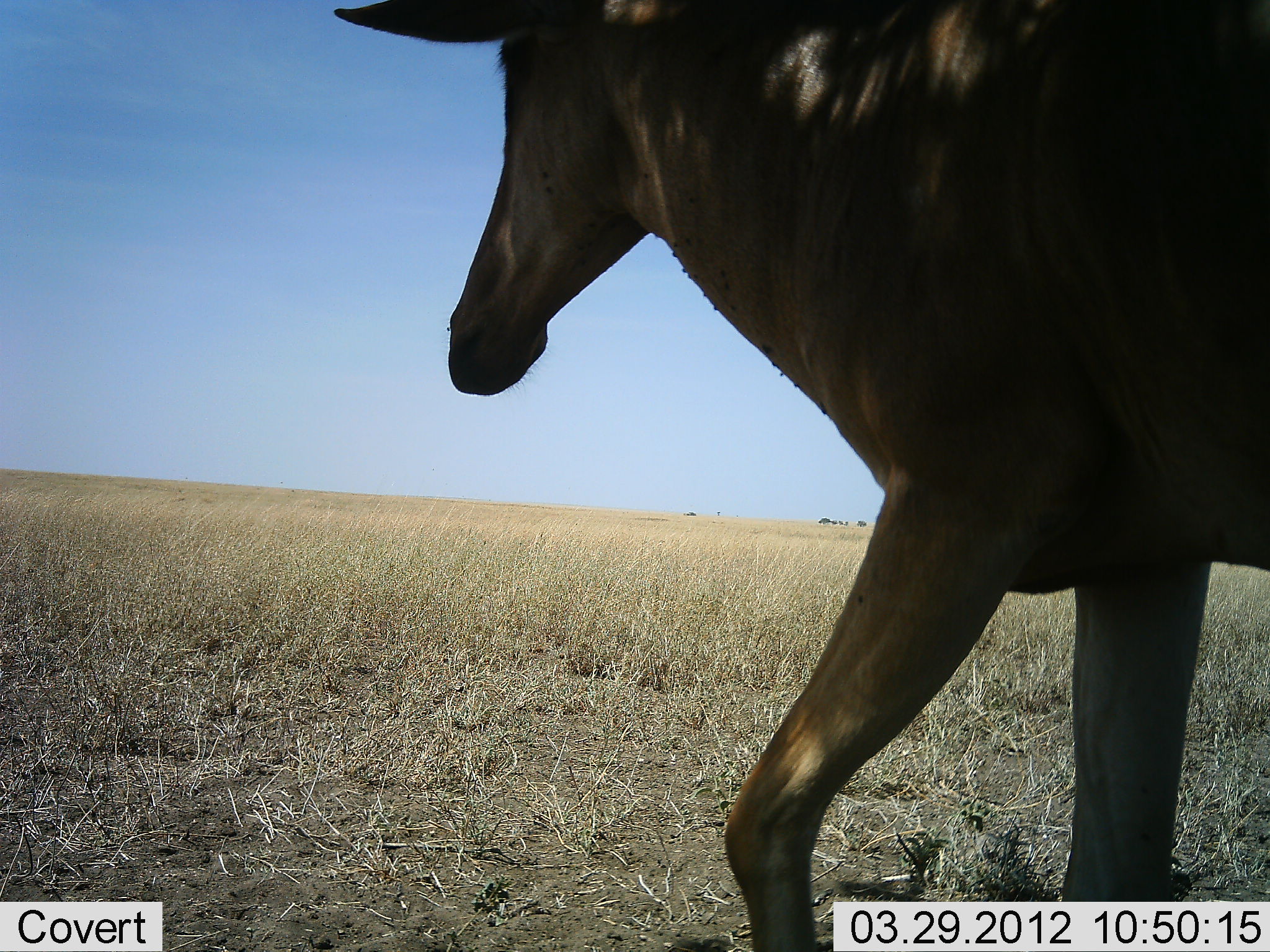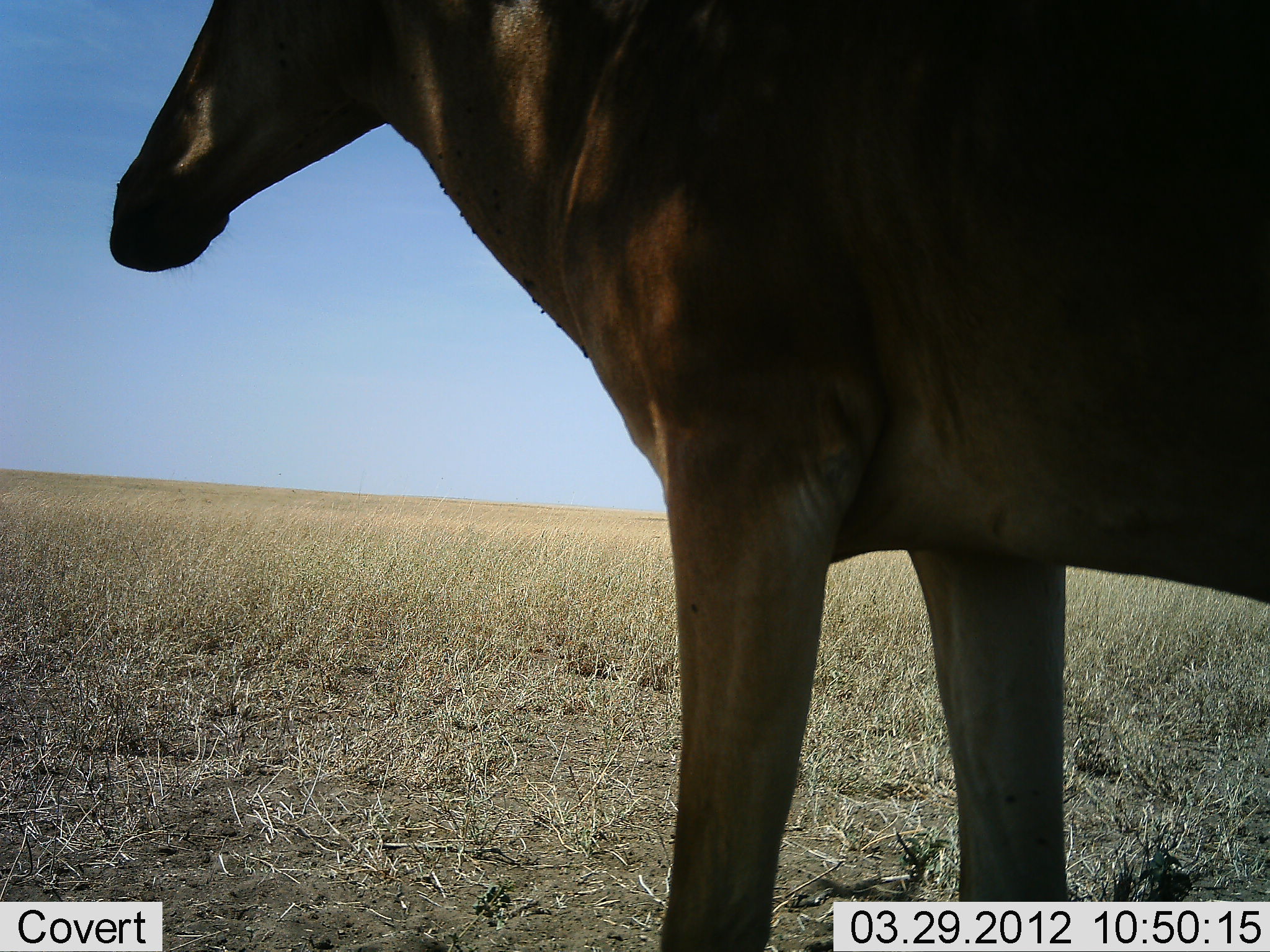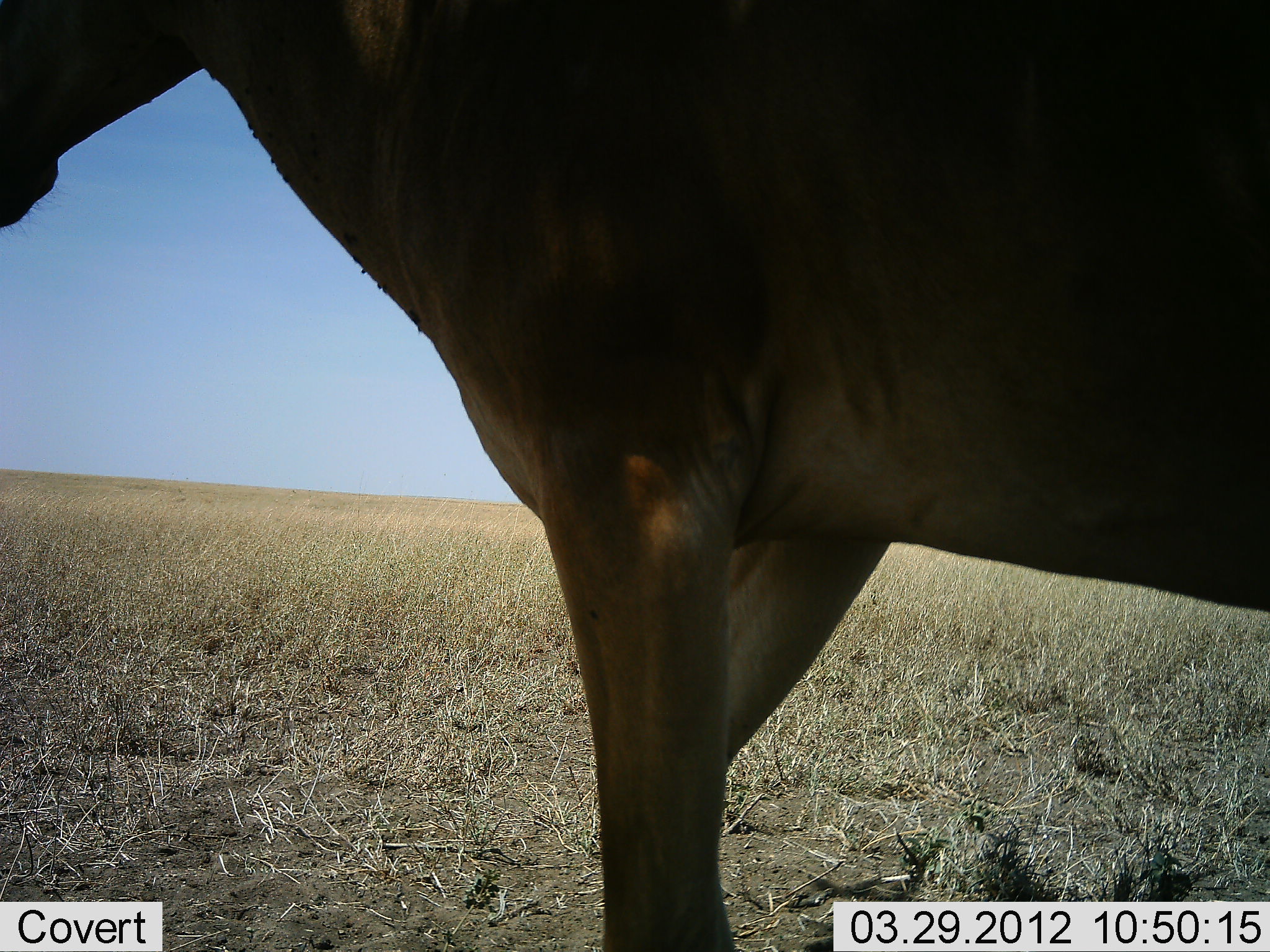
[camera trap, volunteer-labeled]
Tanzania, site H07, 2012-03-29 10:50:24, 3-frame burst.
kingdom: Animalia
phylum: Chordata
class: Mammalia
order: Artiodactyla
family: Bovidae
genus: Alcelaphus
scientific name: Alcelaphus buselaphus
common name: hartebeest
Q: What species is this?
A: Hartebeest (Alcelaphus buselaphus).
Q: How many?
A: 1.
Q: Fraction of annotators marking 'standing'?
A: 71%.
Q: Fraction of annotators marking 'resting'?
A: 0%.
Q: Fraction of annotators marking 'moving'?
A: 29%.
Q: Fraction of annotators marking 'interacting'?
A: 0%.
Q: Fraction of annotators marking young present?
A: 0%.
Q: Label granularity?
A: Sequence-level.